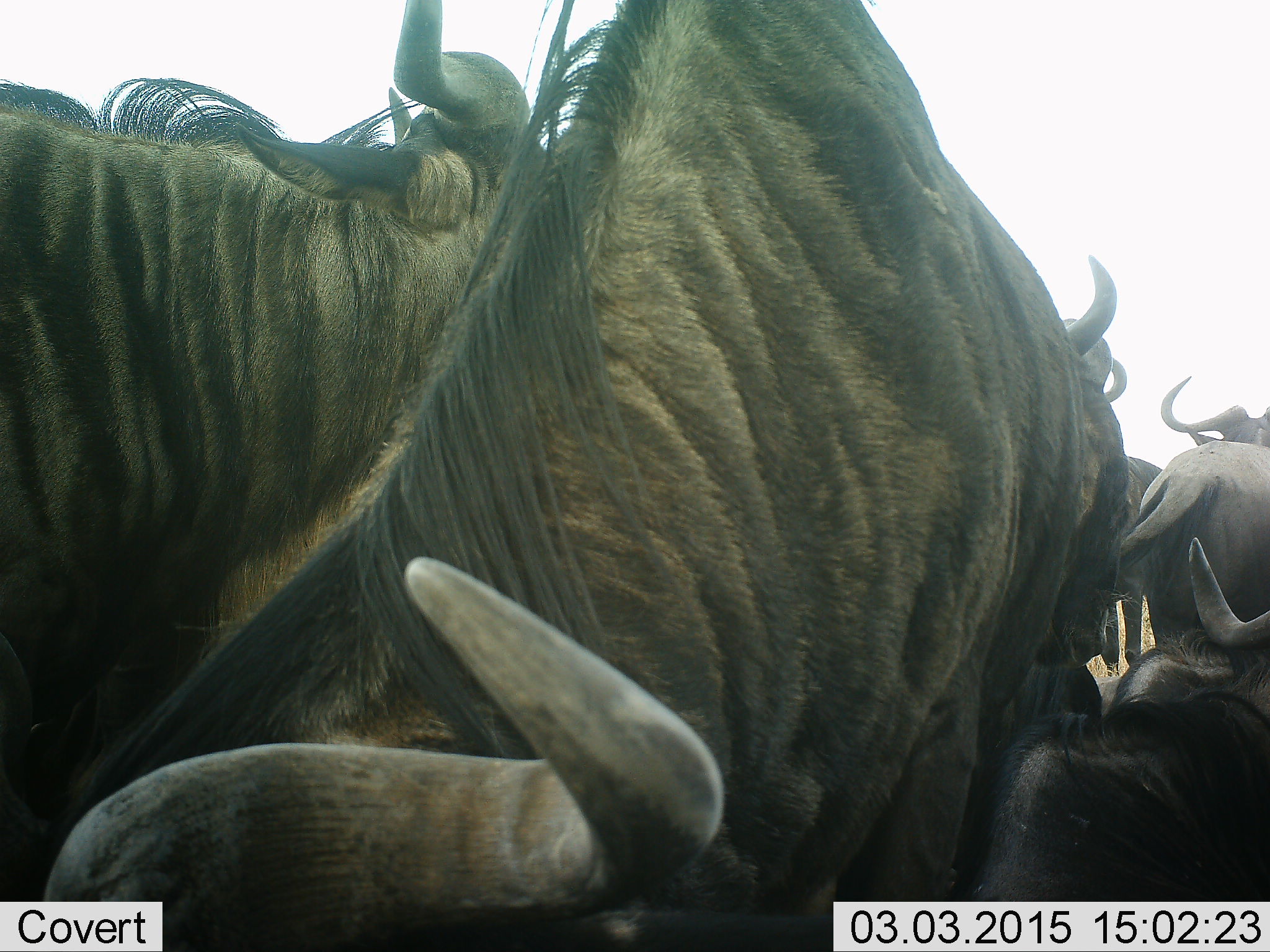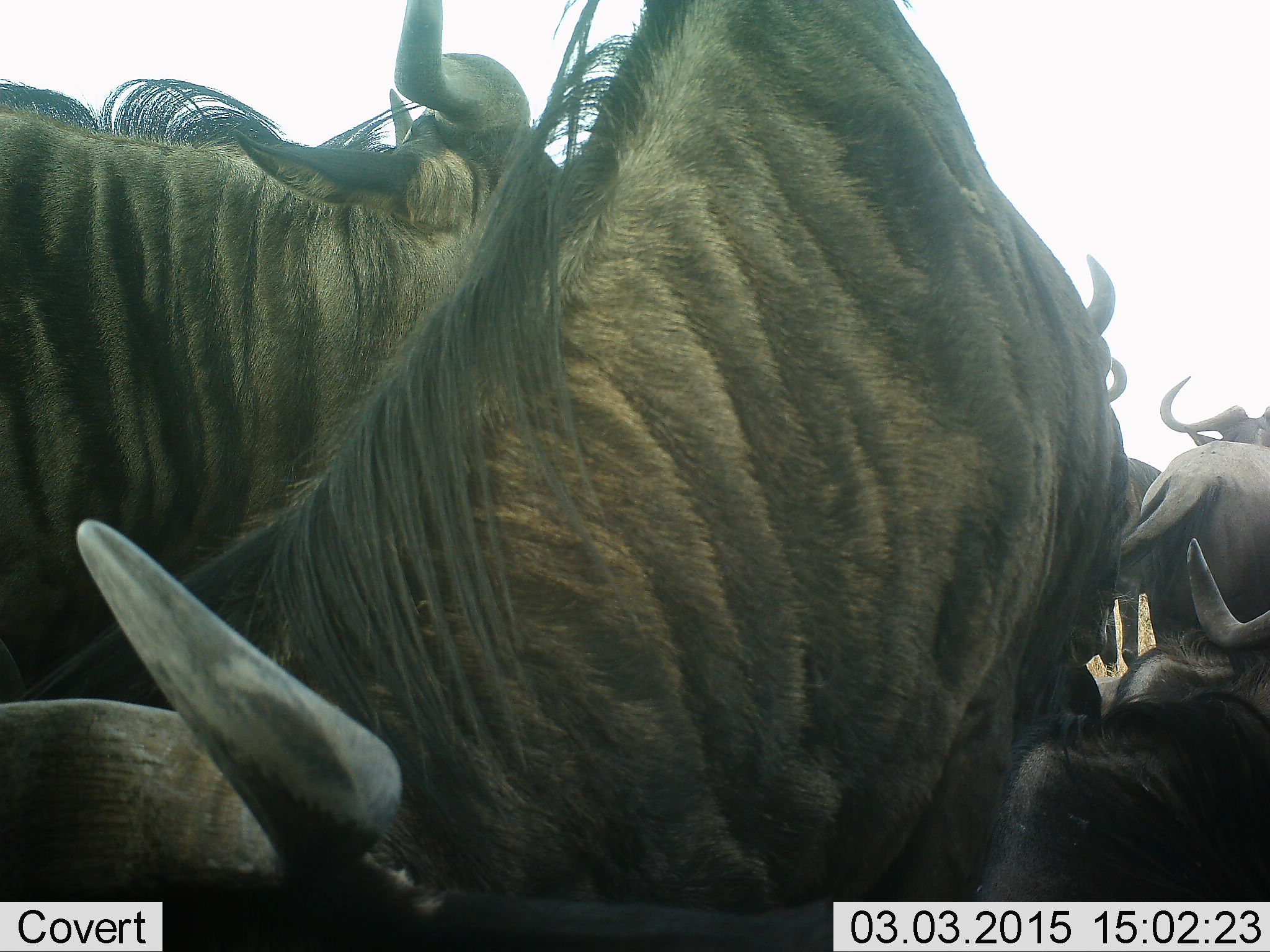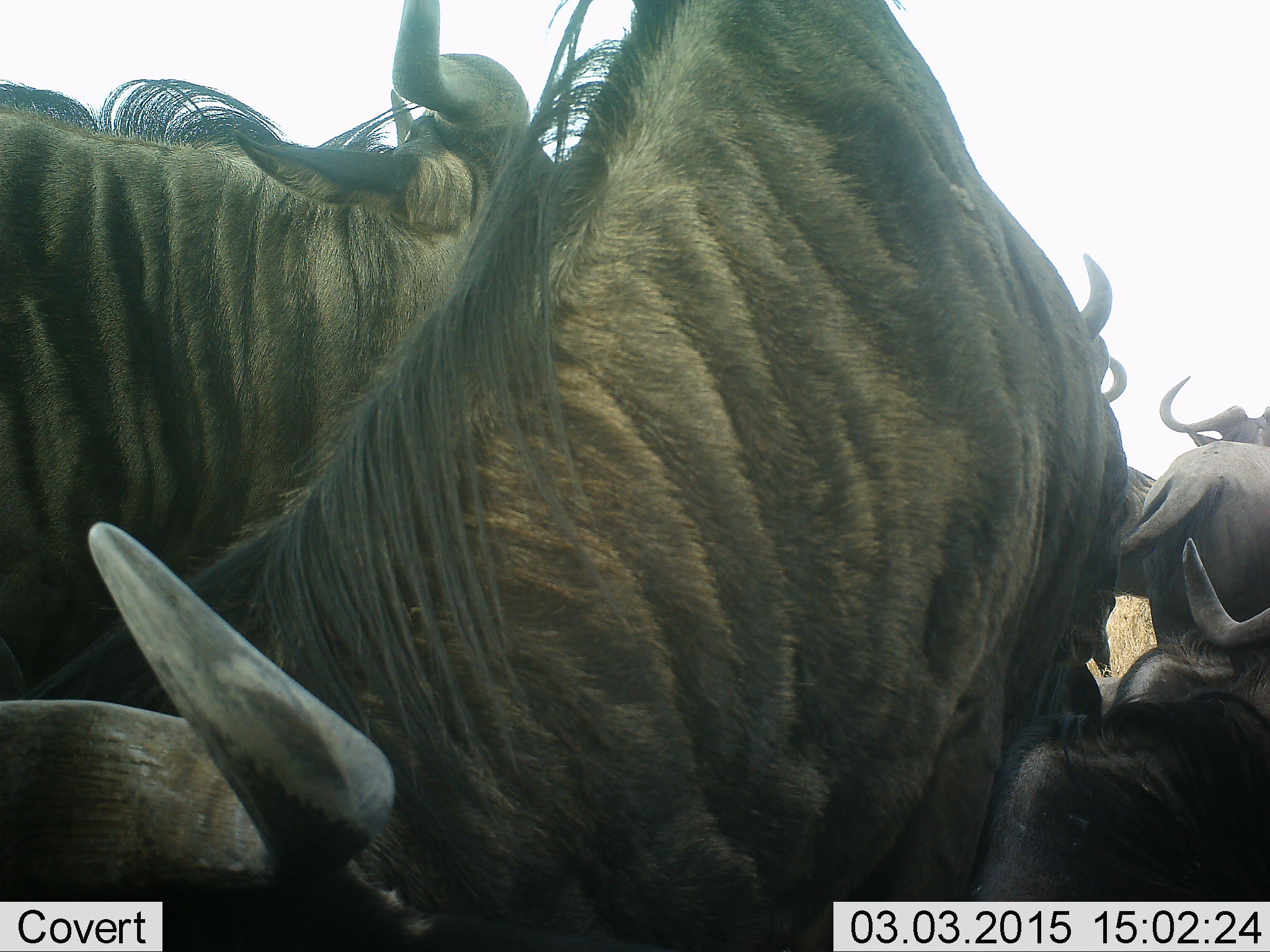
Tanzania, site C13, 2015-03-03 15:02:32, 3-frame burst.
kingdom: Animalia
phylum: Chordata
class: Mammalia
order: Artiodactyla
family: Bovidae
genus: Connochaetes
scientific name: Connochaetes taurinus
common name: blue wildebeest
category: wildebeest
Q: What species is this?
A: Wildebeest (blue wildebeest) (Connochaetes taurinus).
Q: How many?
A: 6.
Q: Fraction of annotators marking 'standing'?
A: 90%.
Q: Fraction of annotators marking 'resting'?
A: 70%.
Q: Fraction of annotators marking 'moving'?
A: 0%.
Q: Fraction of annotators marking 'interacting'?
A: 40%.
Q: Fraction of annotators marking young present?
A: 0%.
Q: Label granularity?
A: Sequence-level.